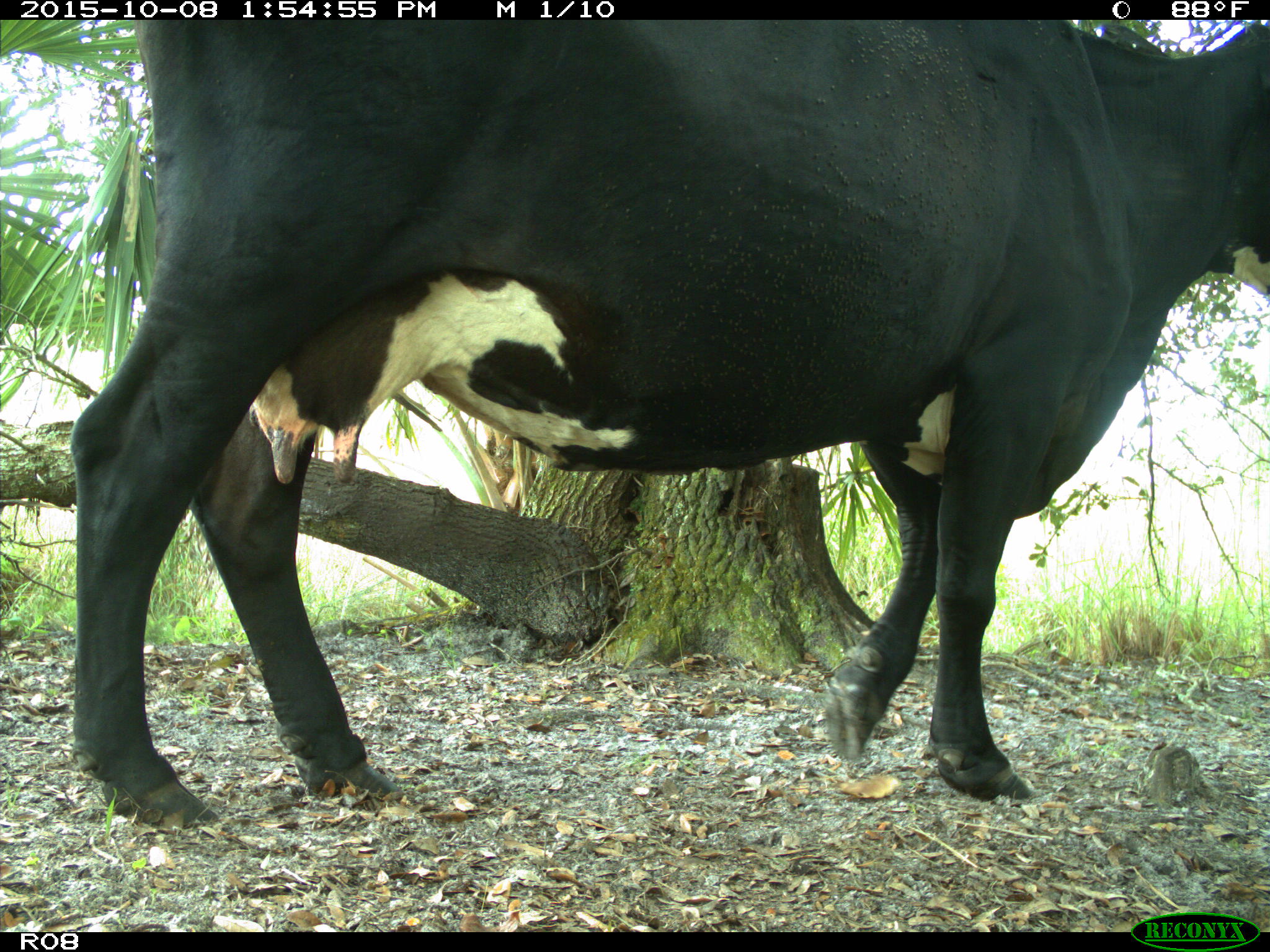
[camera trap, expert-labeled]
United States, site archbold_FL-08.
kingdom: Animalia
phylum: Chordata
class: Mammalia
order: Artiodactyla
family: Bovidae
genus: Bos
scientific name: Bos taurus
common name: domestic cow